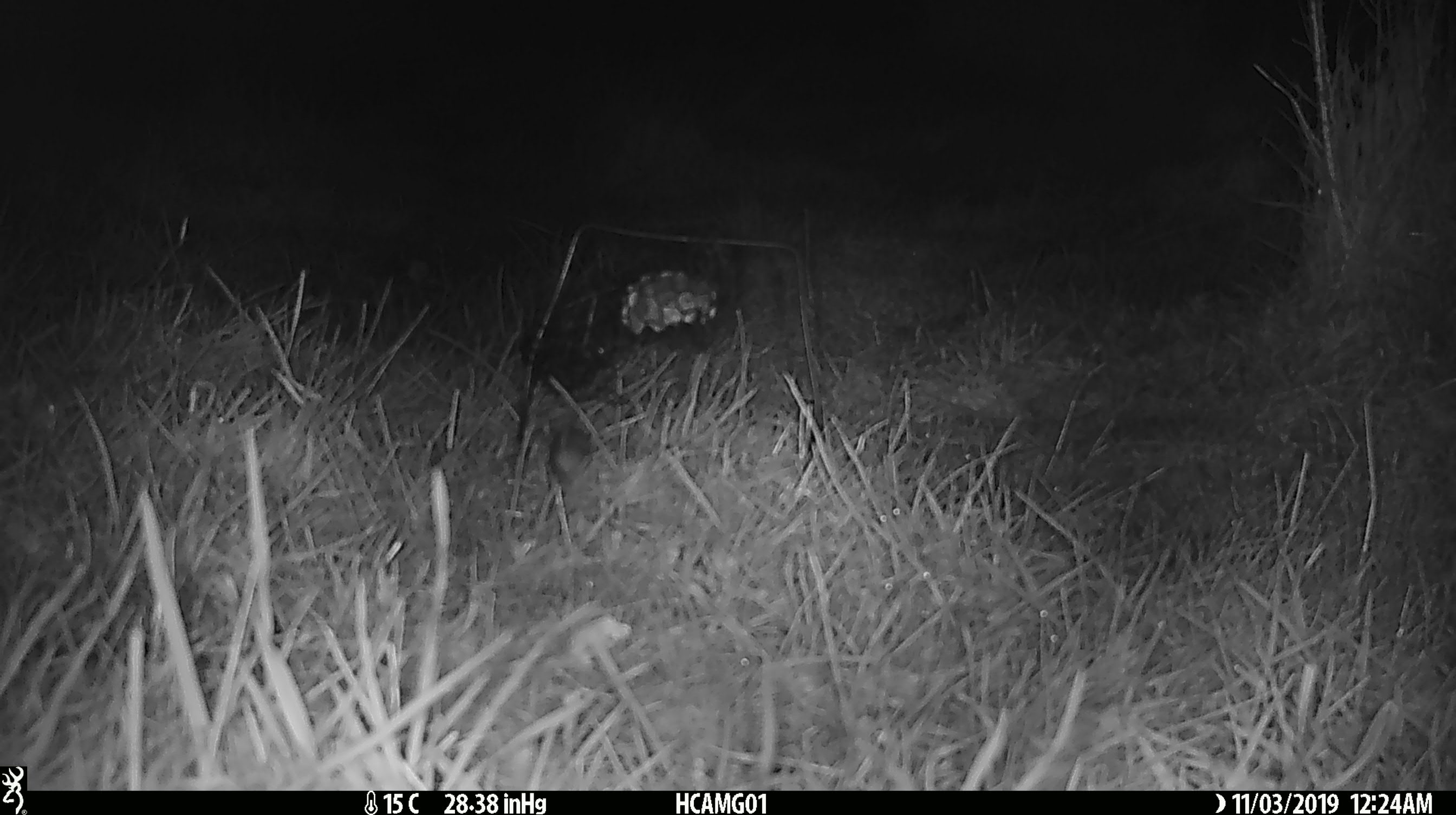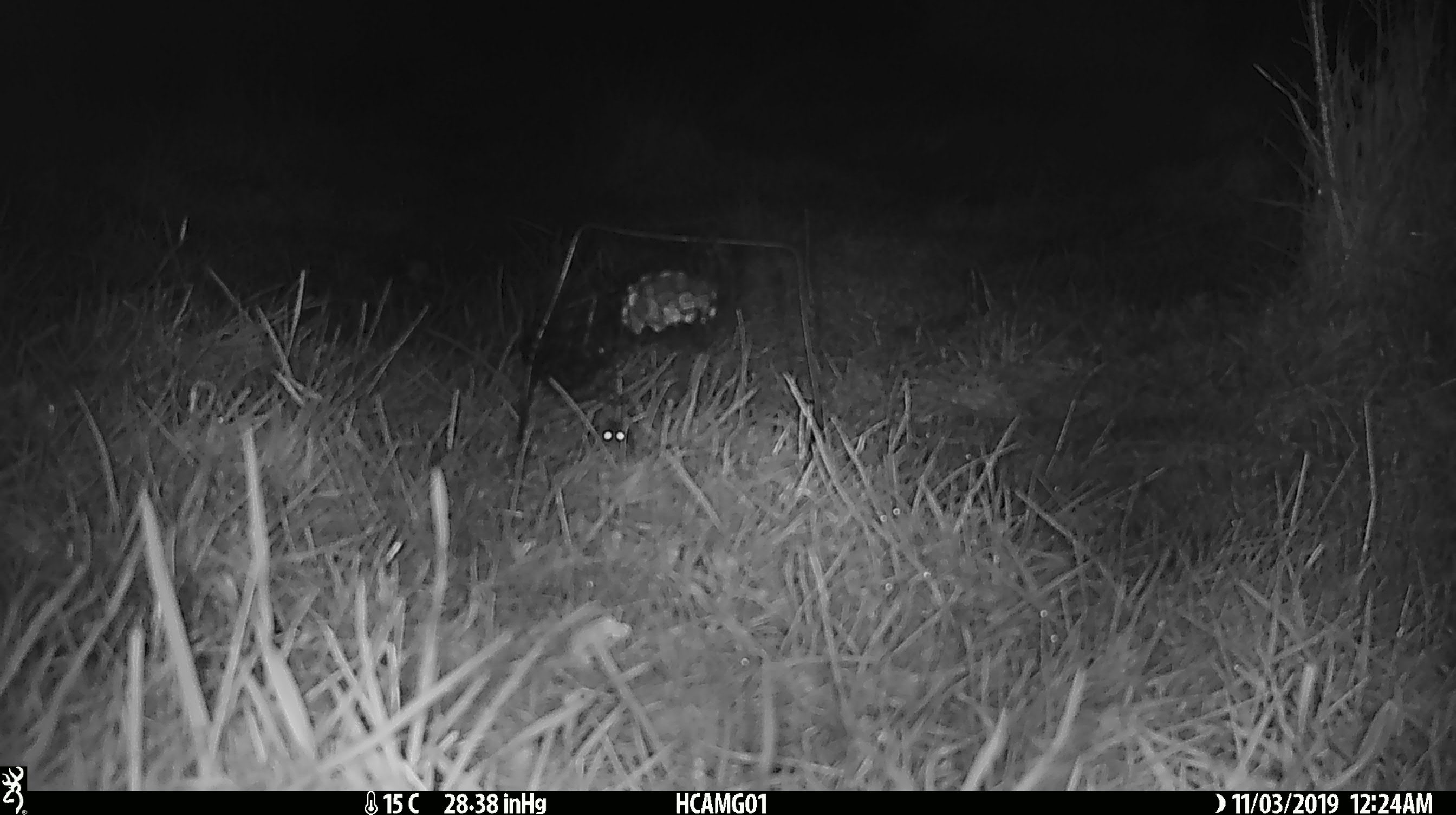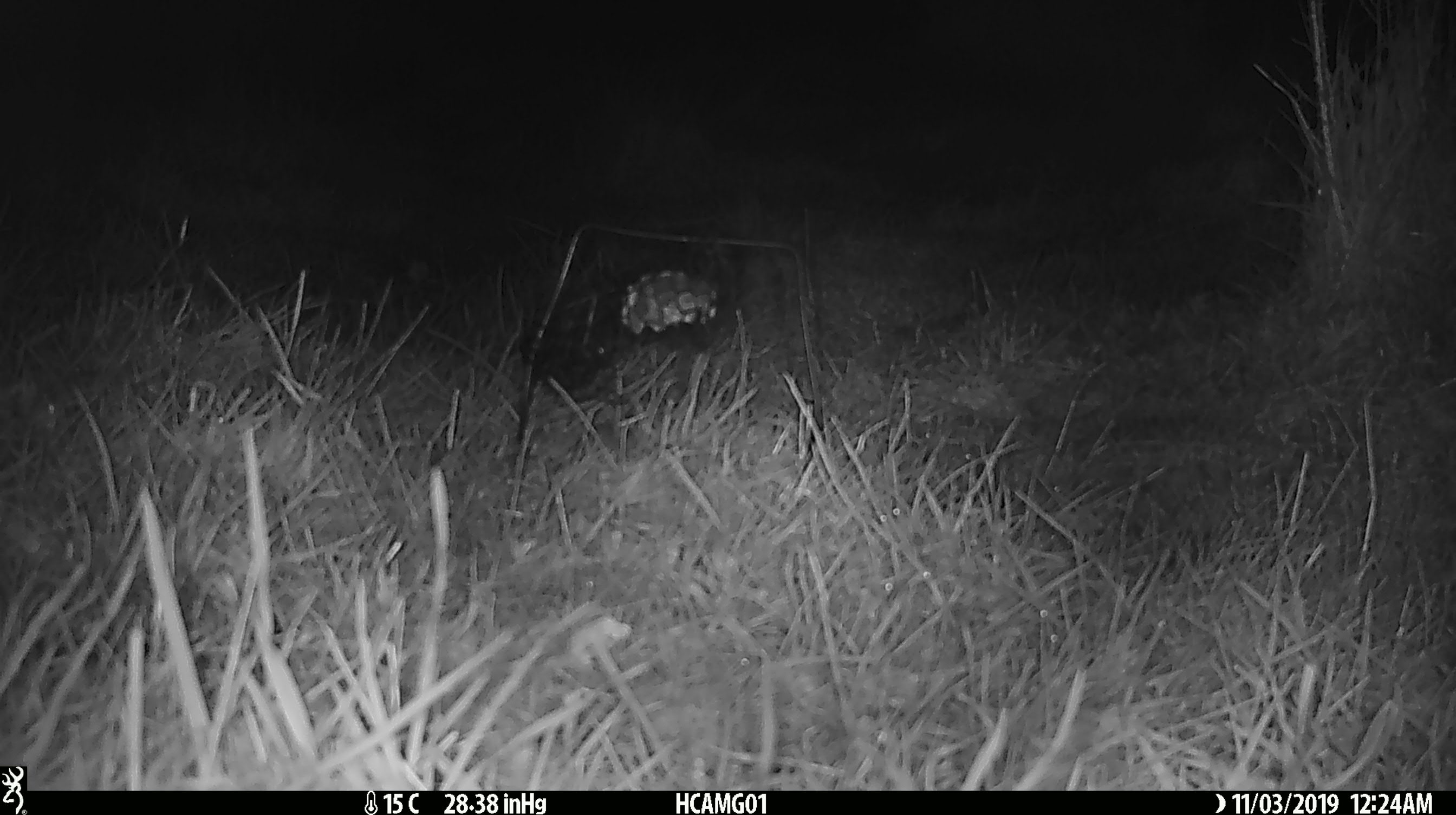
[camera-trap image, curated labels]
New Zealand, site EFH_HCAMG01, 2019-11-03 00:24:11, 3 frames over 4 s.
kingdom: Animalia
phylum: Chordata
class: Mammalia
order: Rodentia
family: Muridae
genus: Mus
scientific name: Mus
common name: mouse